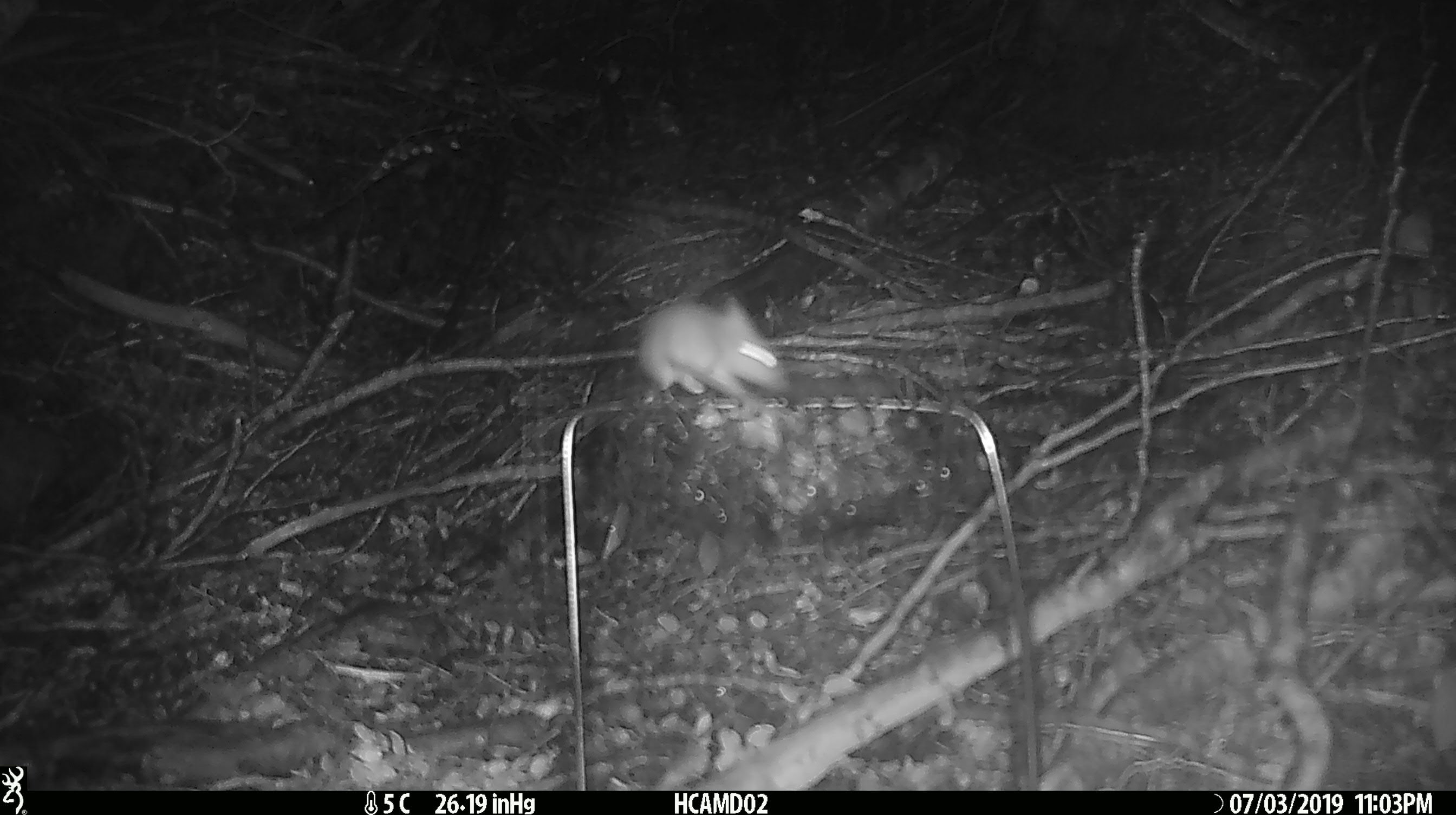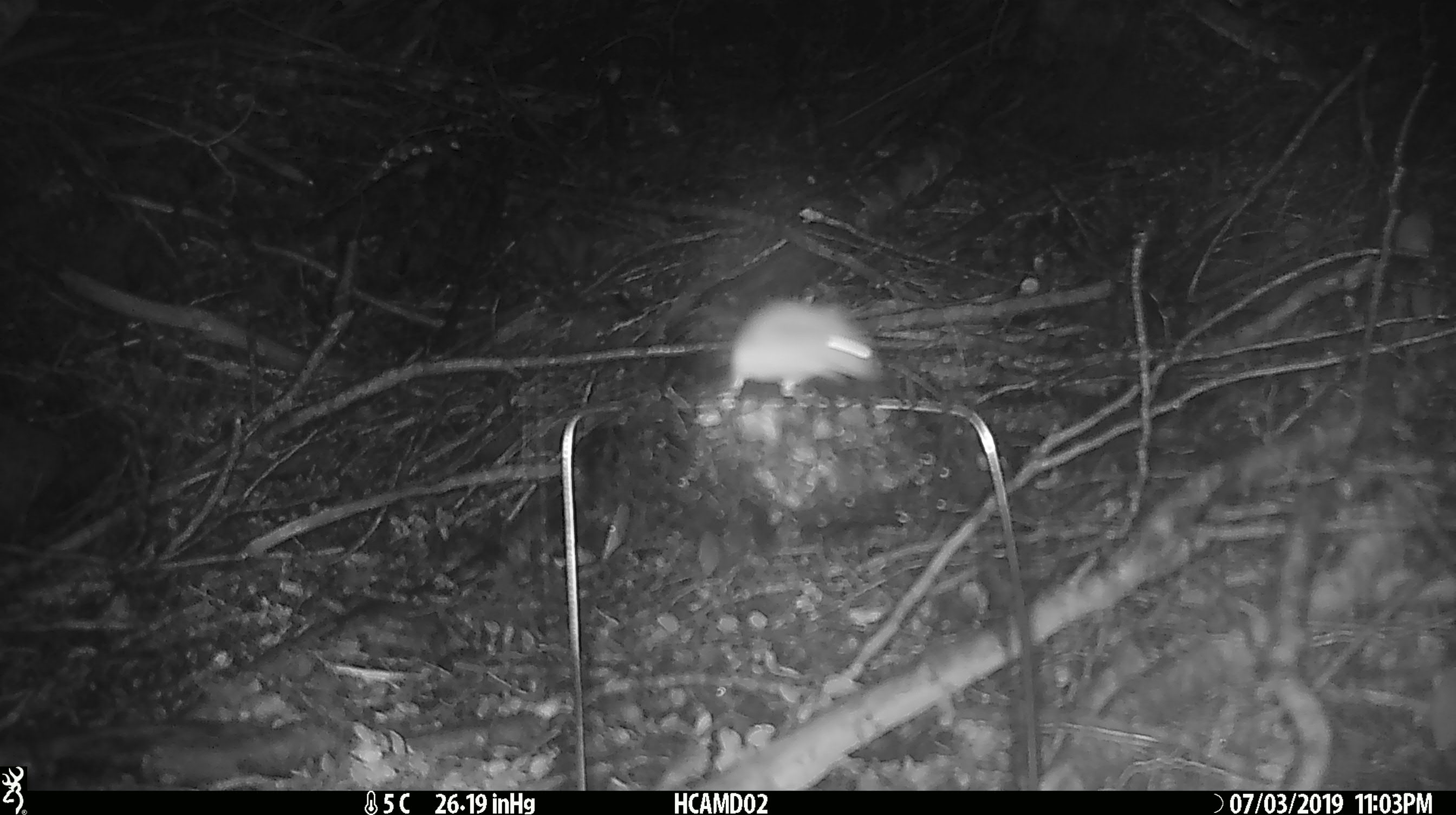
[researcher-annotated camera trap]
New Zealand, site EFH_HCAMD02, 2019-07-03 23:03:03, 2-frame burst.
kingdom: Animalia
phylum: Chordata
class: Mammalia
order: Rodentia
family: Muridae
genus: Mus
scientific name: Mus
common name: mouse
Mouse (Mus).